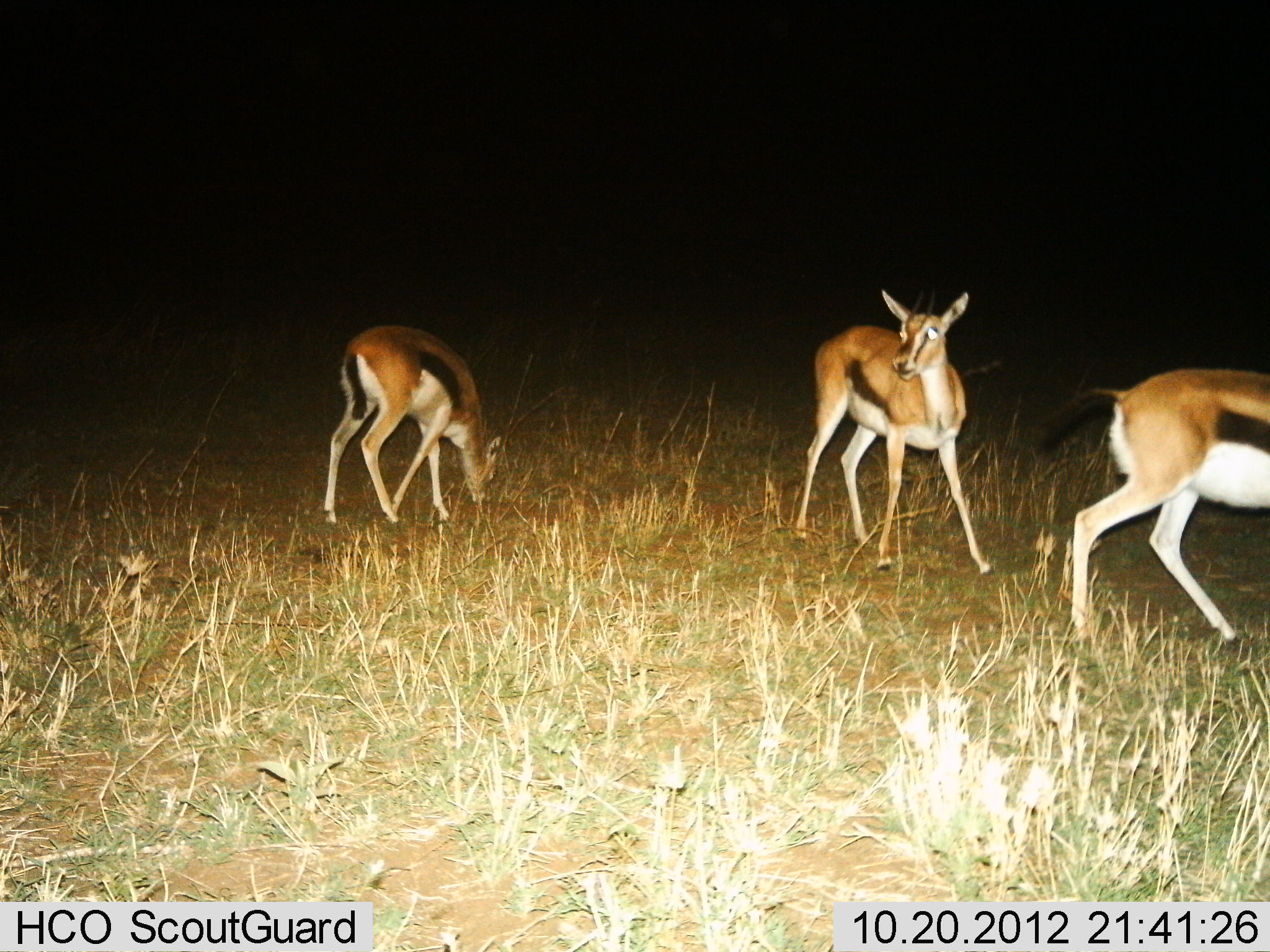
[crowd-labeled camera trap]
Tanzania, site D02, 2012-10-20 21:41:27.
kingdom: Animalia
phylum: Chordata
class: Mammalia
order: Artiodactyla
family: Bovidae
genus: Eudorcas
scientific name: Eudorcas thomsonii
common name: thomson's gazelle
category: gazellethomsons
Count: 3.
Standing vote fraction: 50%.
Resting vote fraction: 0%.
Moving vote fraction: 50%.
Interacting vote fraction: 0%.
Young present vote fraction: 0%.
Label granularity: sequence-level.